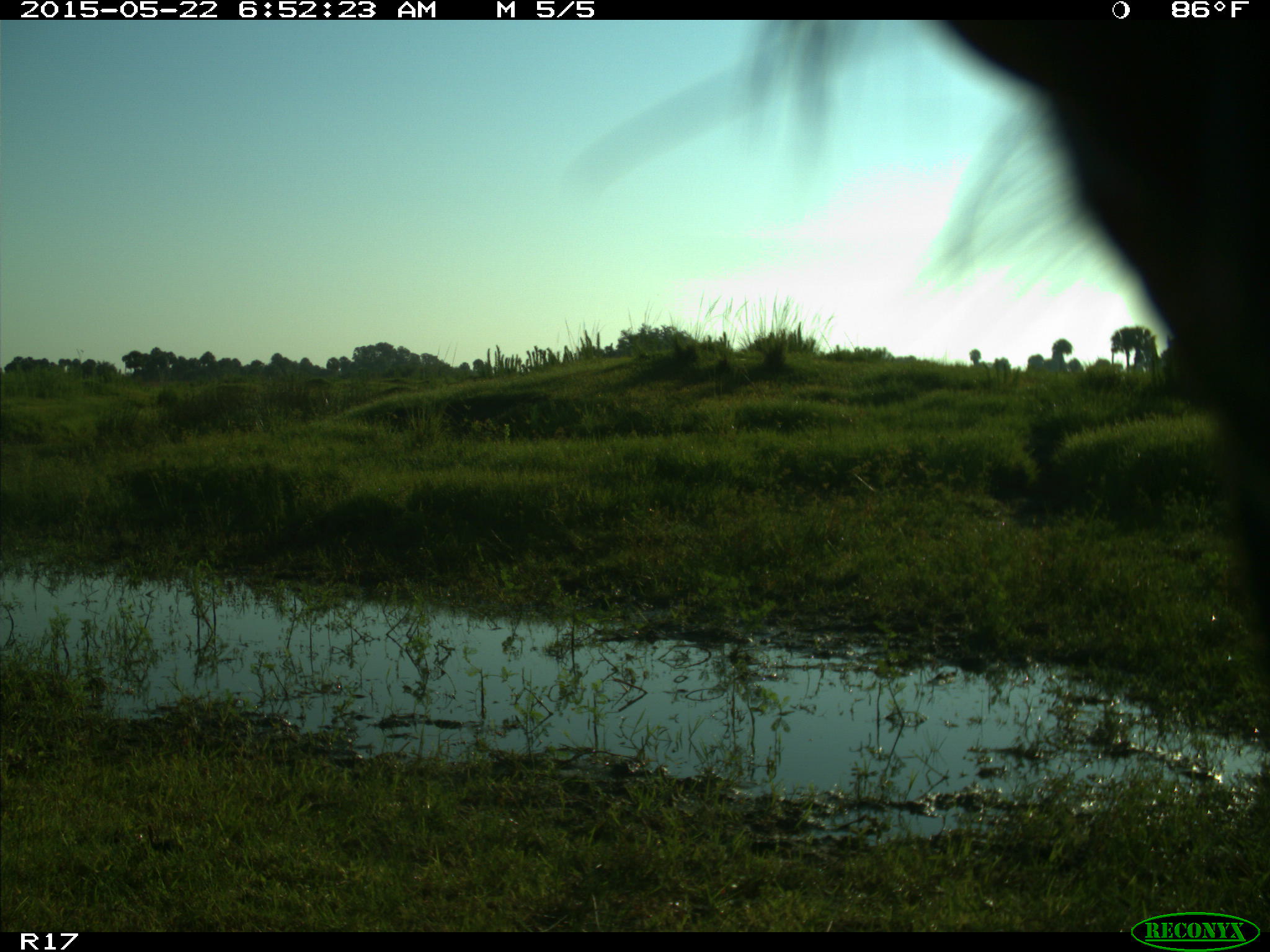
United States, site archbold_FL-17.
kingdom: Animalia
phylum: Chordata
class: Mammalia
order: Artiodactyla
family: Bovidae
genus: Bos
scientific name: Bos taurus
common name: domestic cow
Bos taurus (domestic cow).